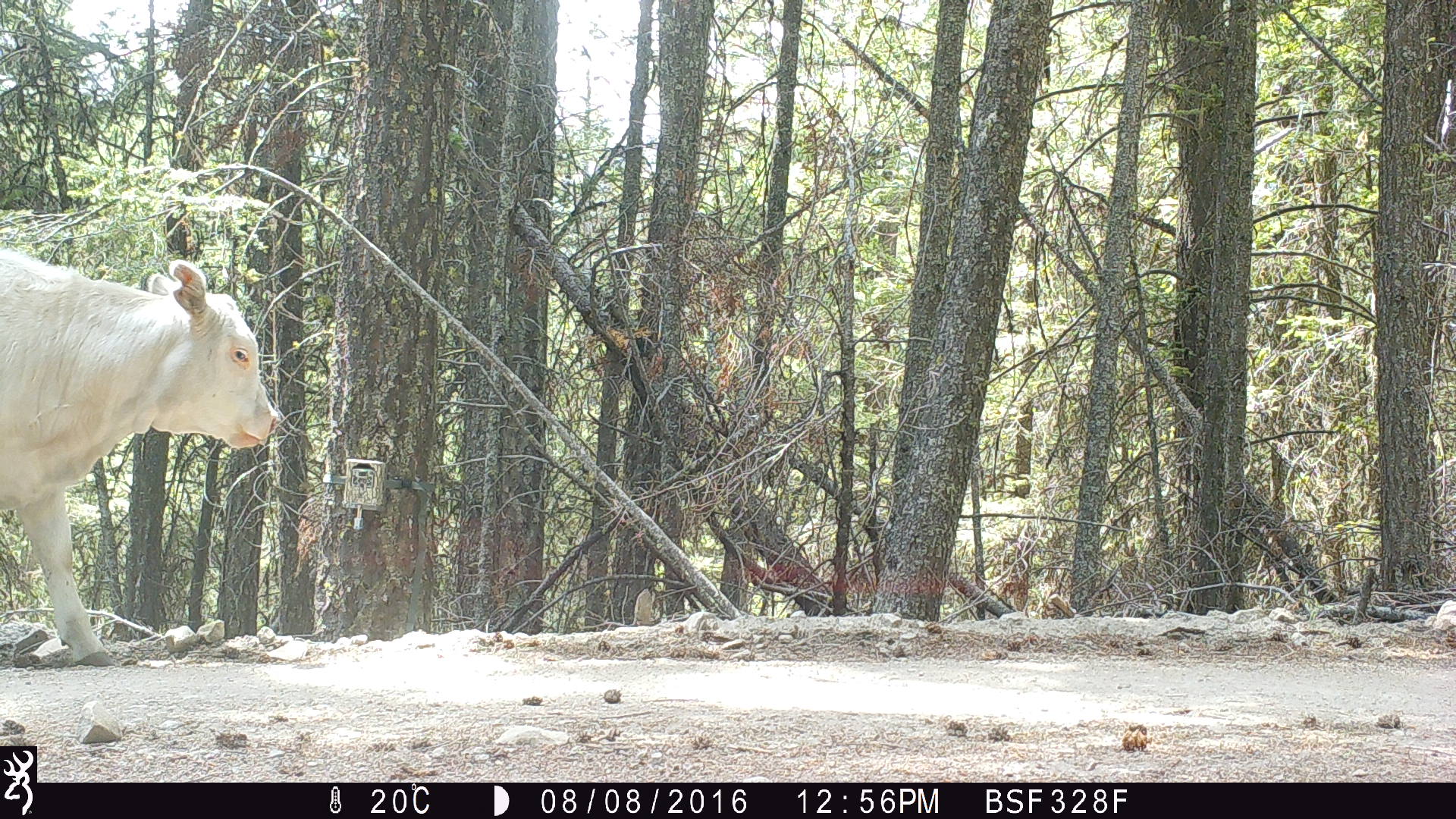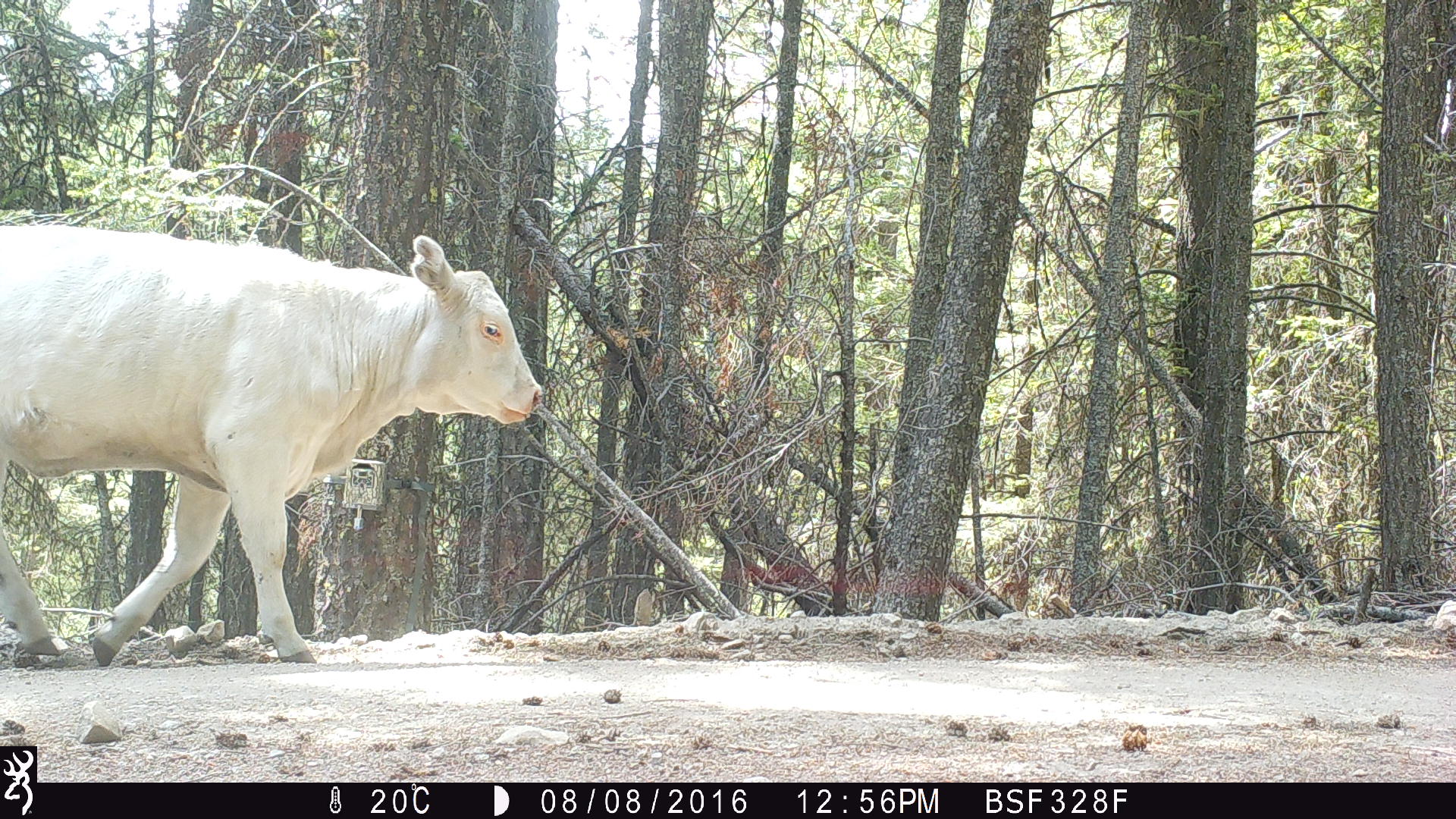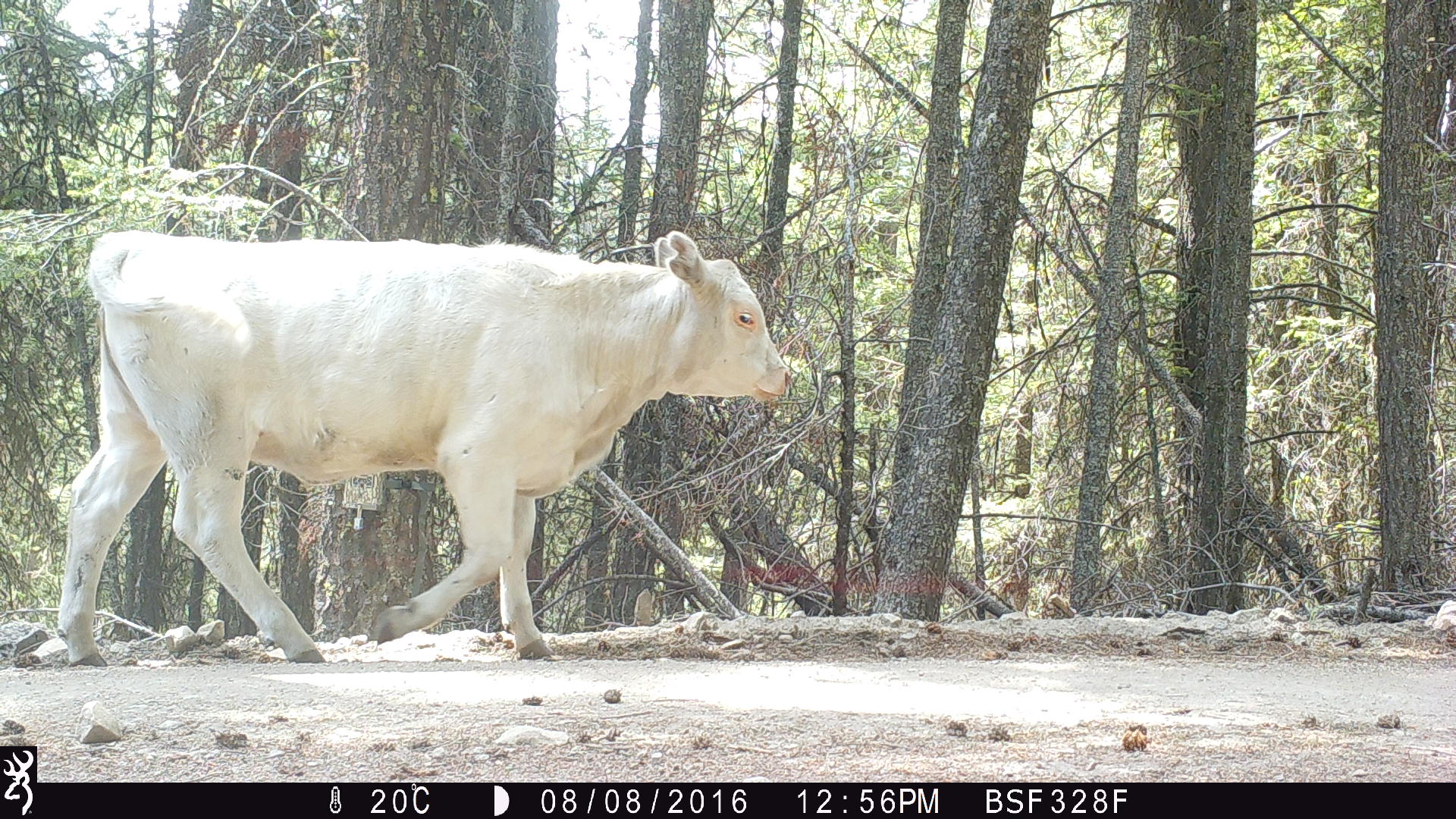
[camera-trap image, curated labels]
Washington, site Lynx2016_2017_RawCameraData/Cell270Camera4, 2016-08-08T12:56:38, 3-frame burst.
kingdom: Animalia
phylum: Chordata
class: Mammalia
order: Artiodactyla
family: Bovidae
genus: Bos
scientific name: Bos taurus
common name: domestic cattle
Domestic cattle (Bos taurus). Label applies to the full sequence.